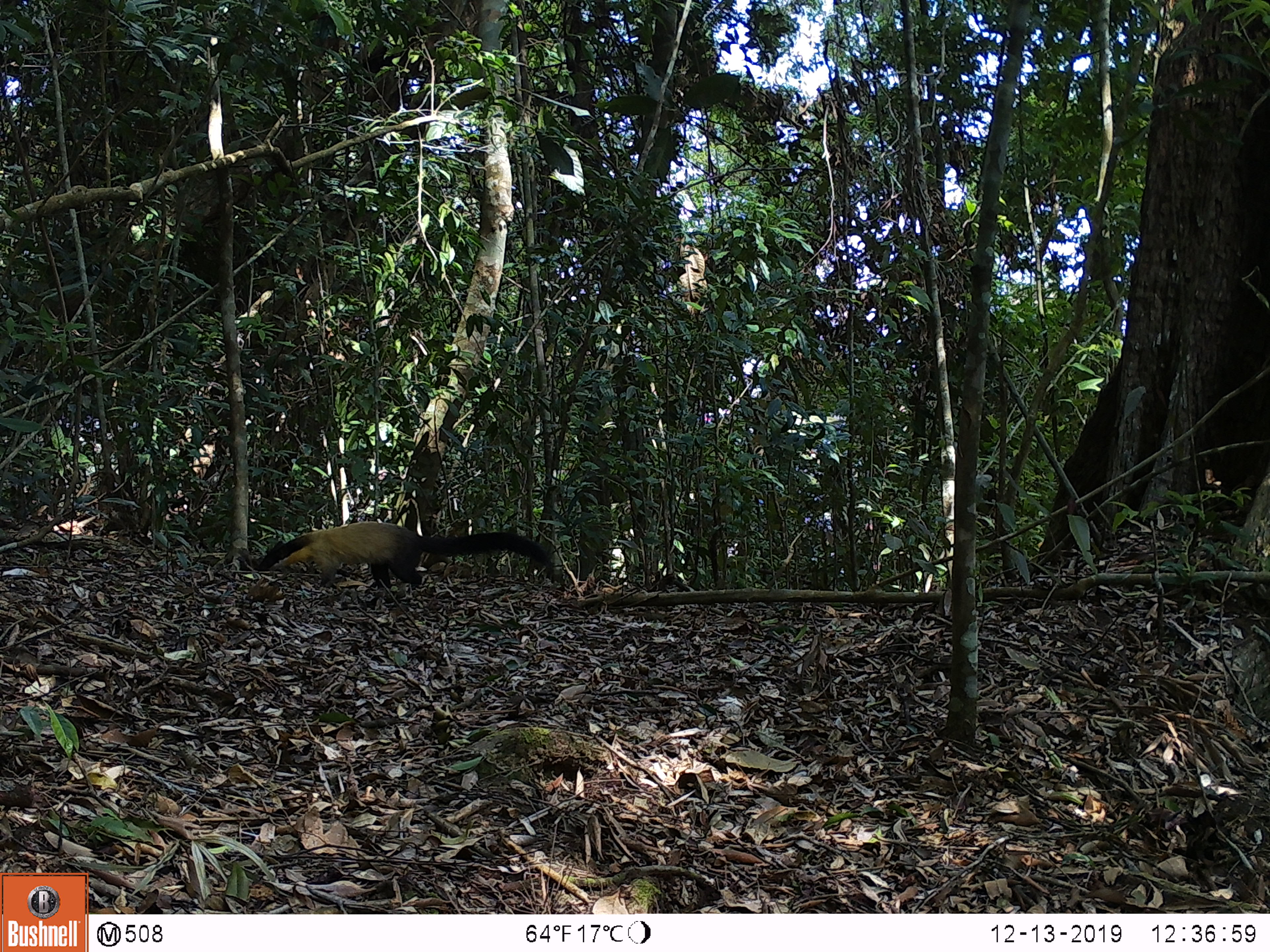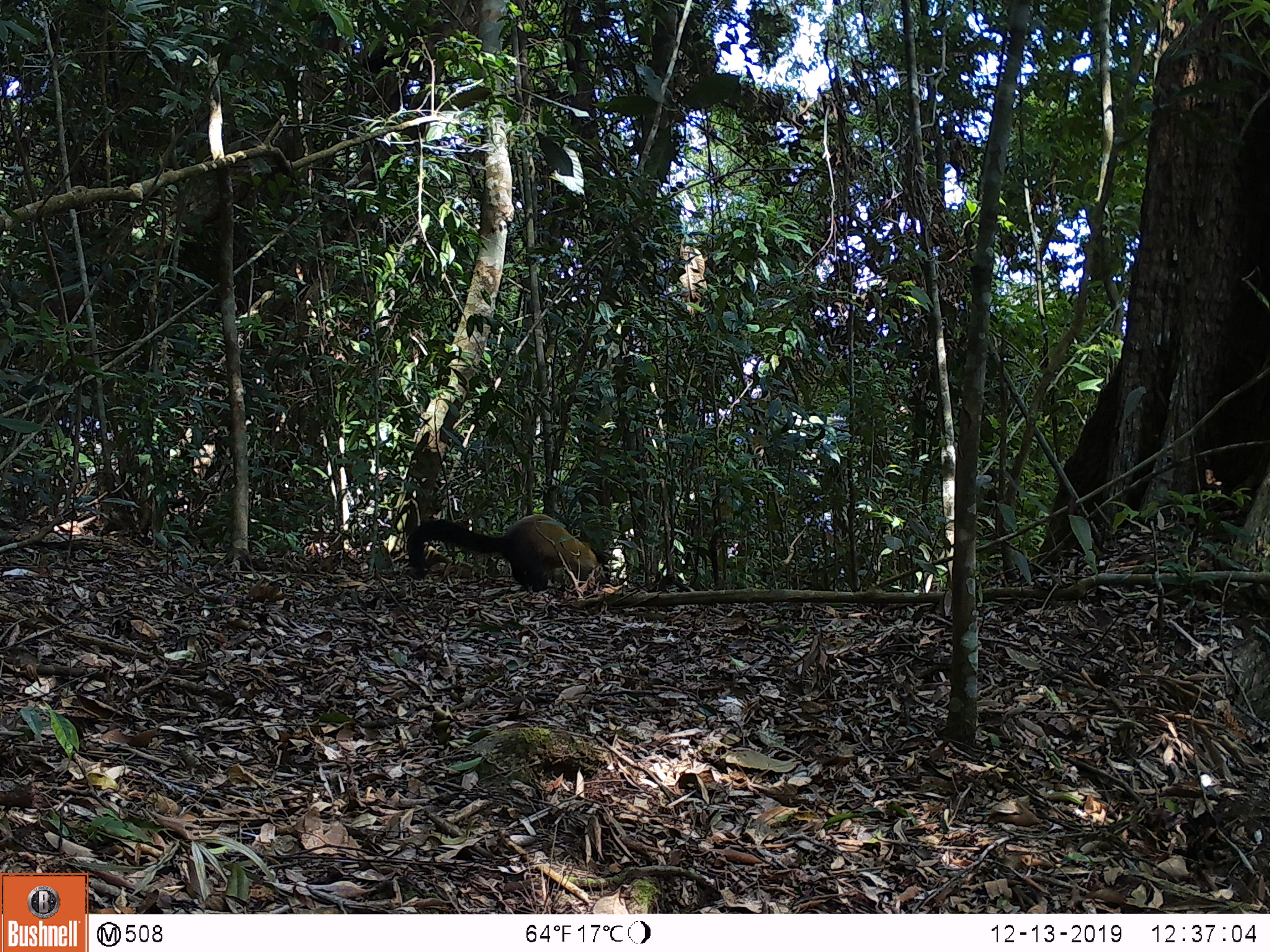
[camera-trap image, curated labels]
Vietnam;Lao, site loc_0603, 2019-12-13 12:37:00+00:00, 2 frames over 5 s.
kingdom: Animalia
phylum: Chordata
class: Mammalia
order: Carnivora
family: Mustelidae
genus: Martes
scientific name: Martes flavigula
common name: yellow-throated marten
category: yellow throated marten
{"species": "yellow throated marten (yellow-throated marten) (Martes flavigula)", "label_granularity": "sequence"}